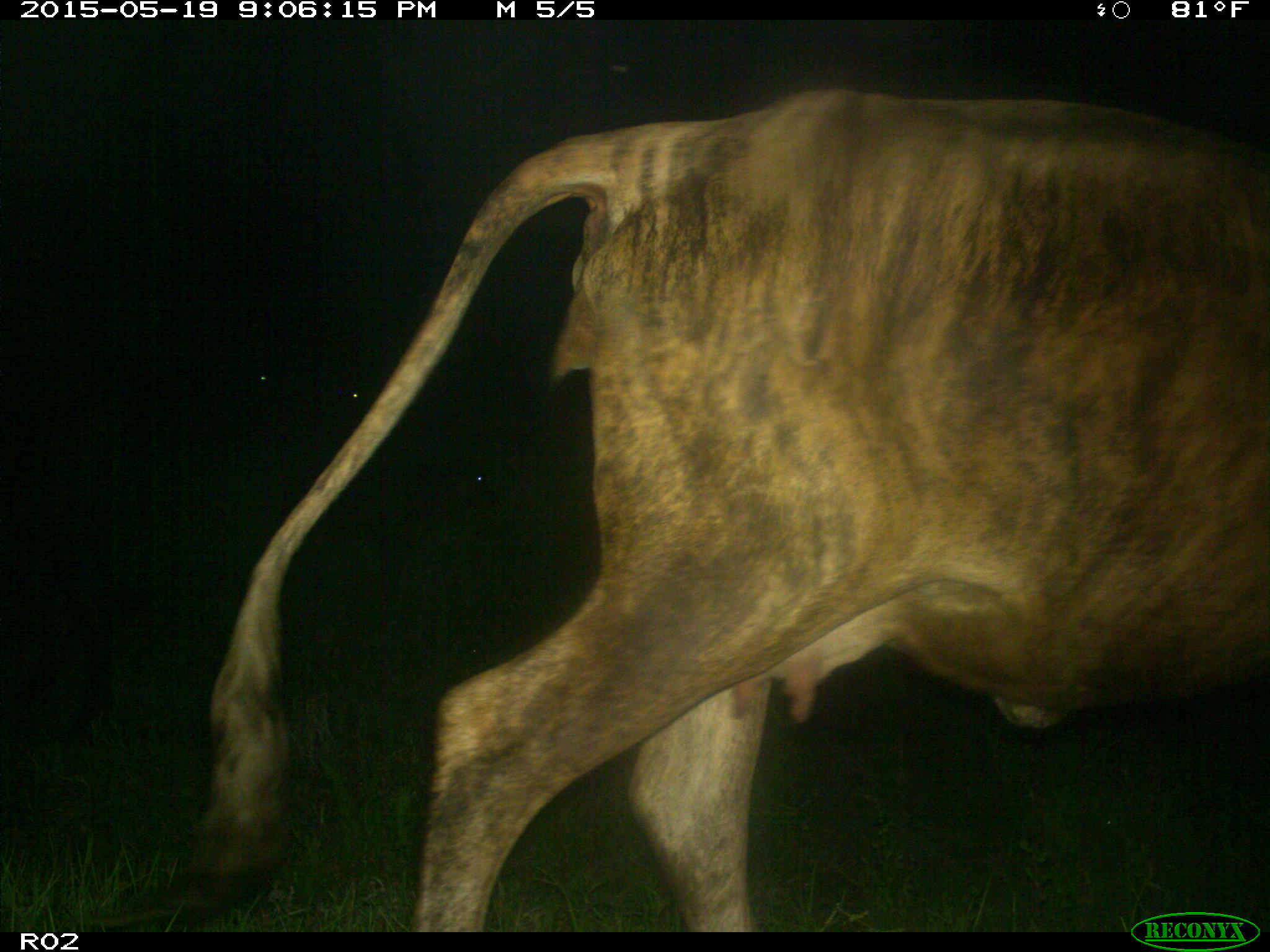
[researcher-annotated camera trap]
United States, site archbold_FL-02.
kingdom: Animalia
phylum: Chordata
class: Mammalia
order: Artiodactyla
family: Bovidae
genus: Bos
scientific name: Bos taurus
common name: domestic cow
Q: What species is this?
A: Bos taurus (domestic cow).